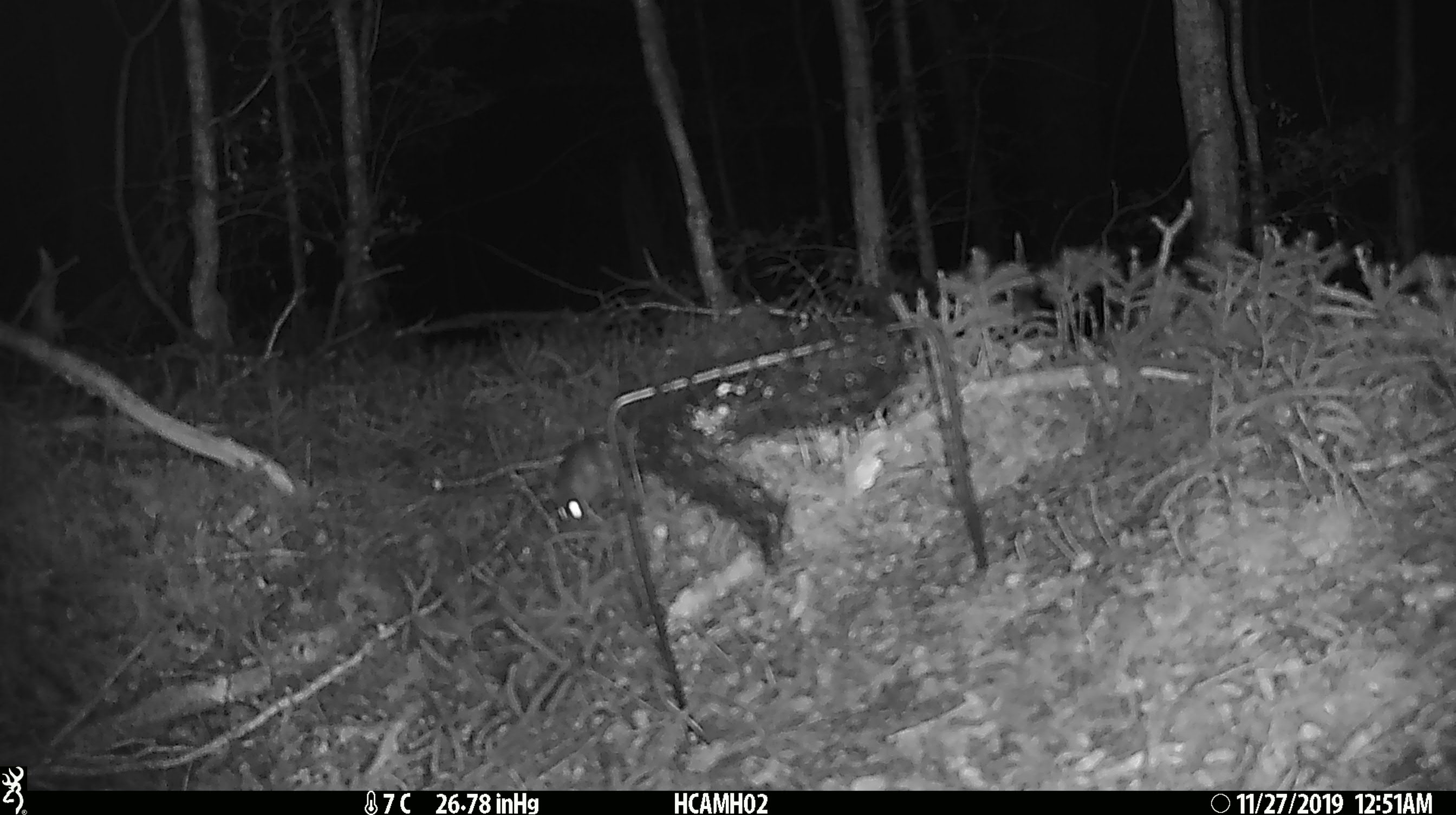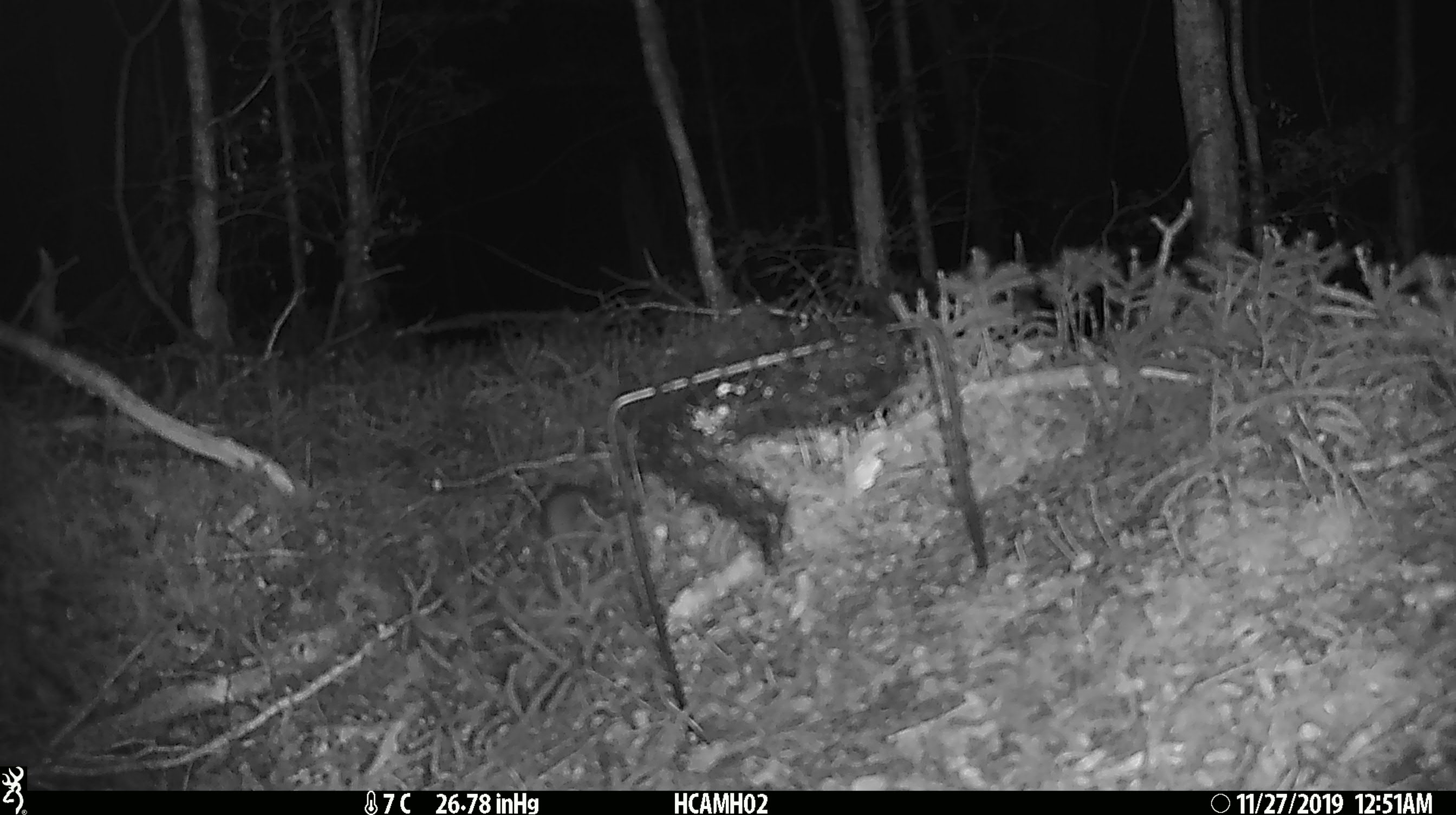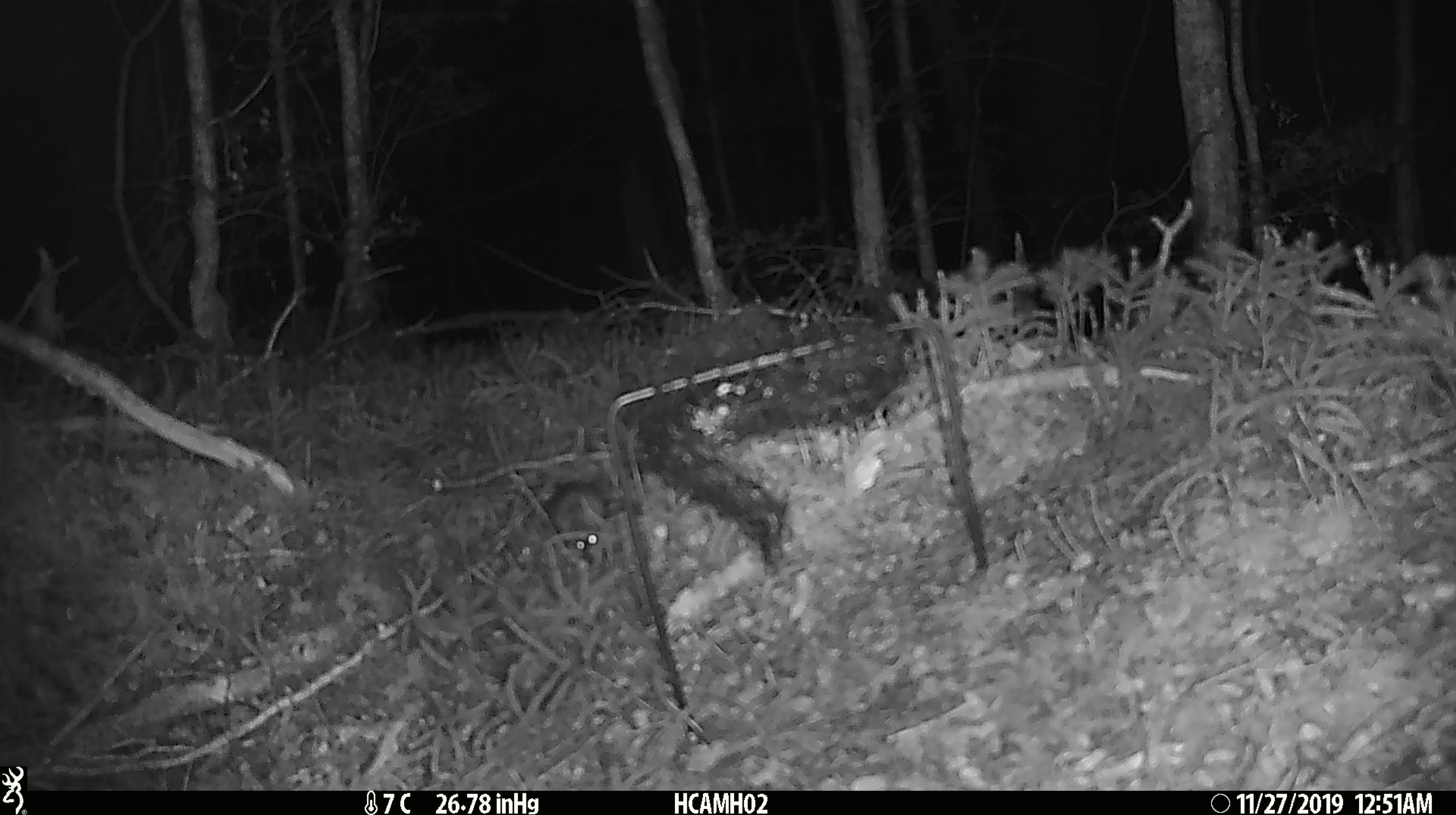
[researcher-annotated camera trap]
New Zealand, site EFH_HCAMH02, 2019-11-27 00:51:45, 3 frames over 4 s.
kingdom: Animalia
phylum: Chordata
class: Mammalia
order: Rodentia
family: Muridae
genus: Mus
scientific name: Mus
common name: mouse